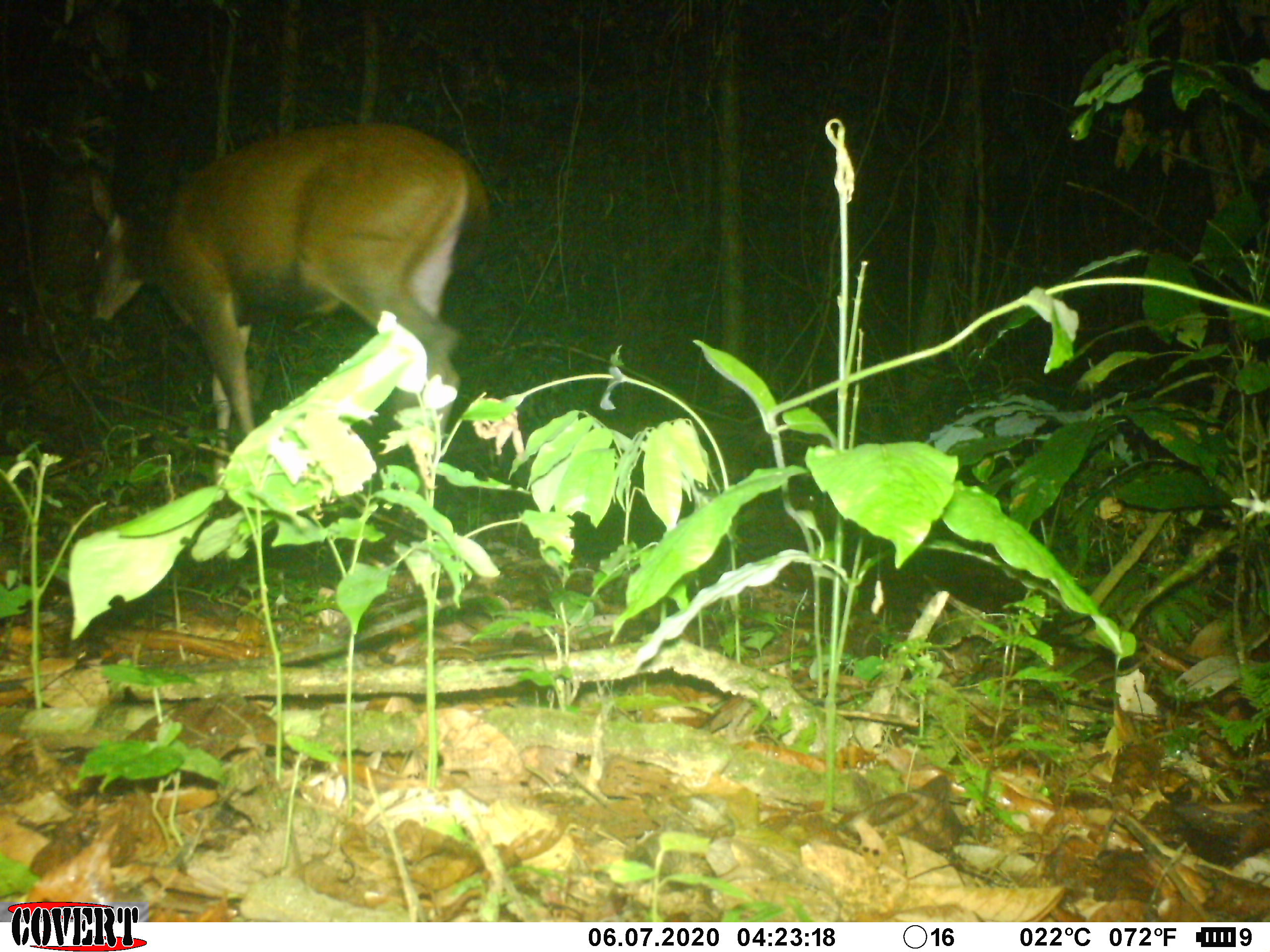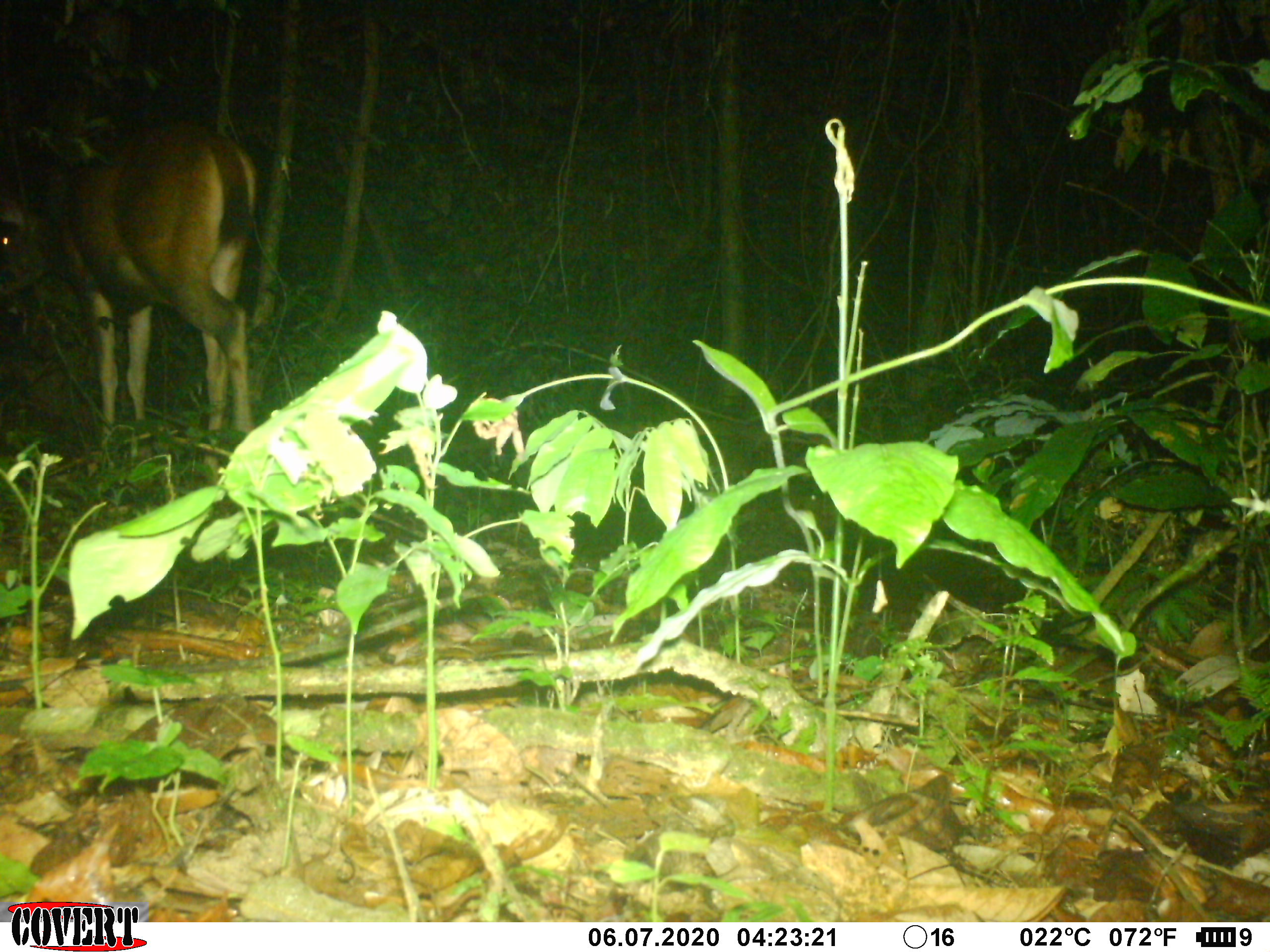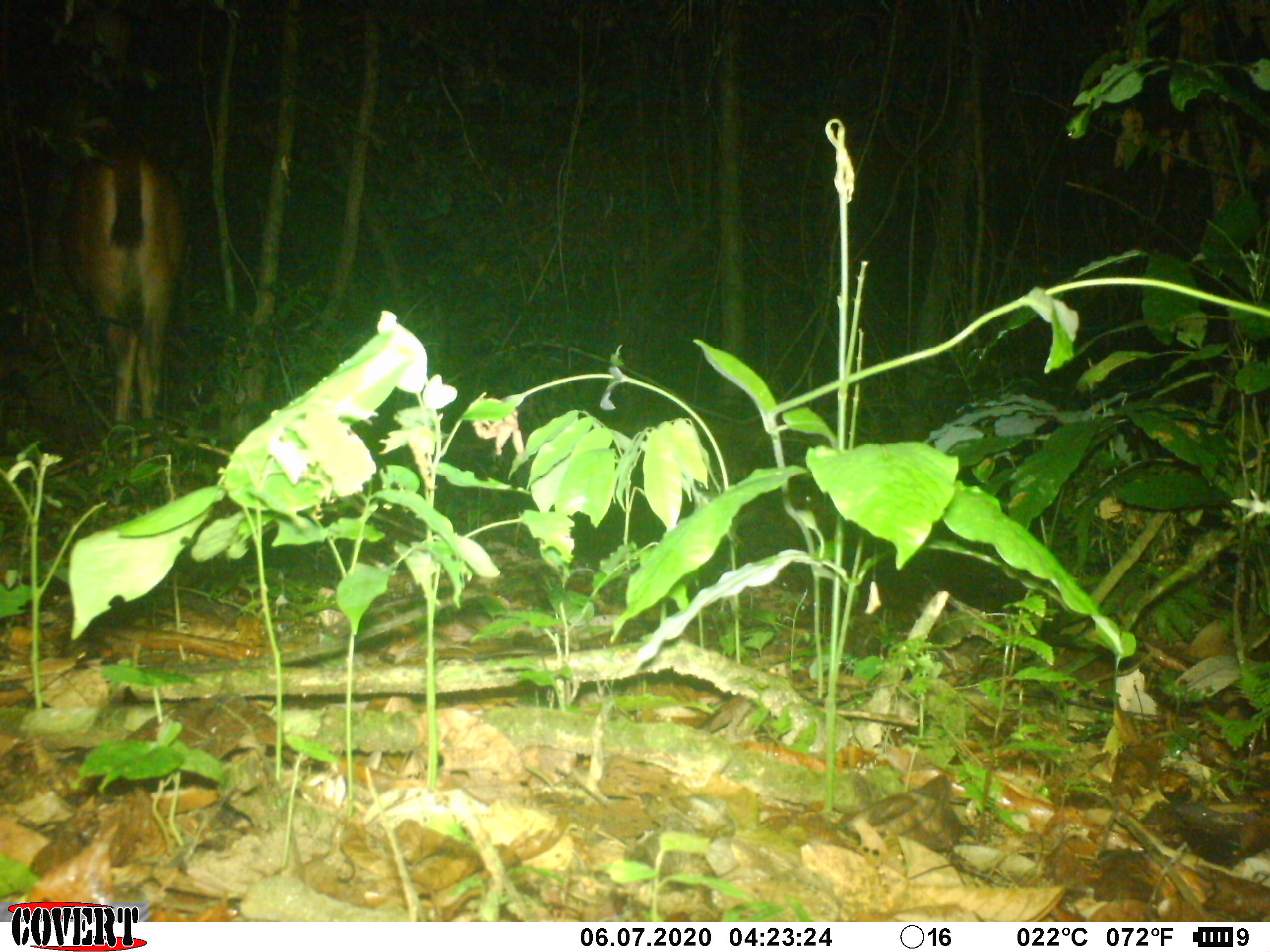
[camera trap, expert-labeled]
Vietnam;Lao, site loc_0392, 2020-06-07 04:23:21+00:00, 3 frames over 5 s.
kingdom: Animalia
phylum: Chordata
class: Mammalia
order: Artiodactyla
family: Cervidae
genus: Rusa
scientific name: Rusa unicolor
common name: sambar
Sambar (Rusa unicolor). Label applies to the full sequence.